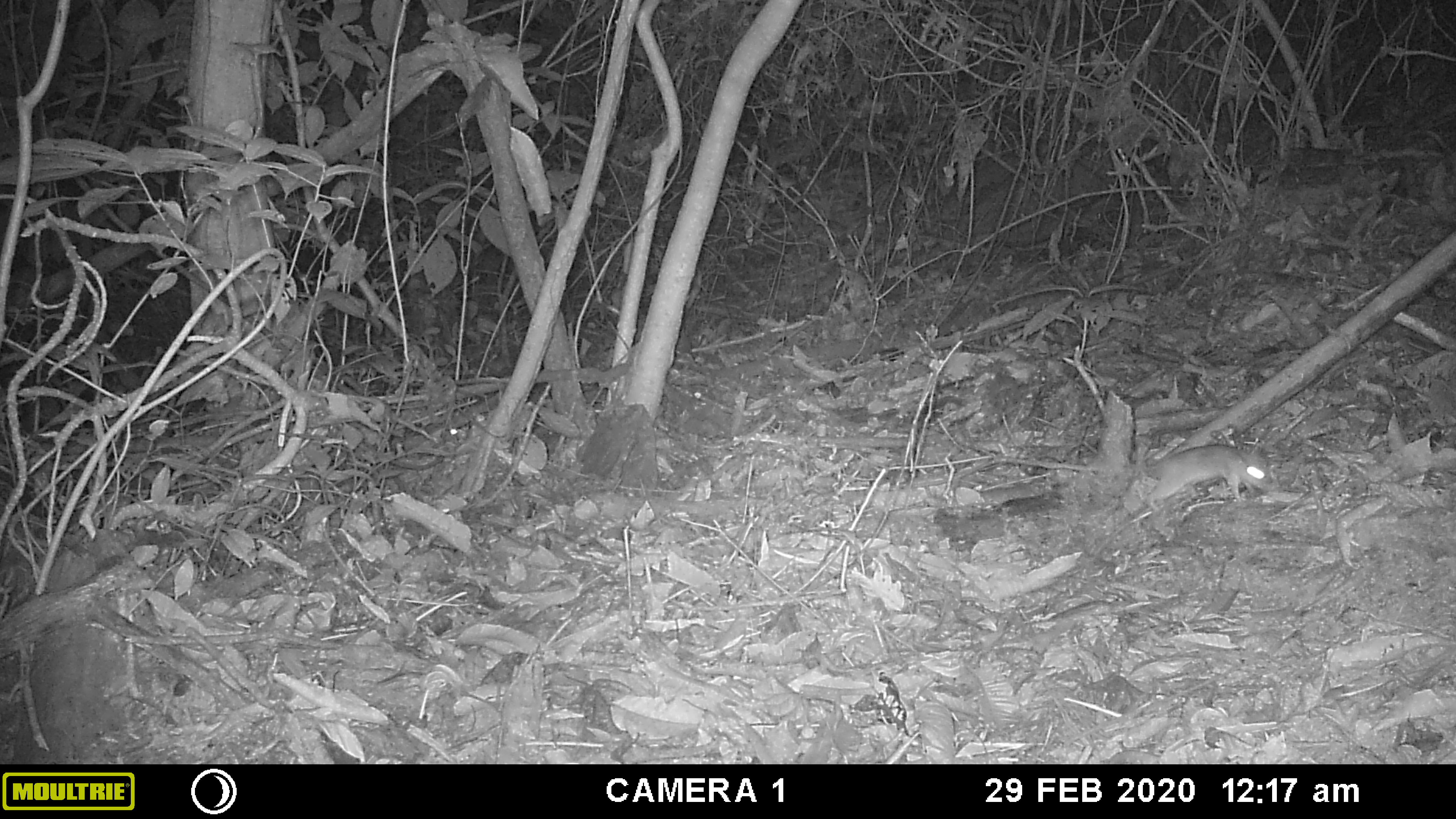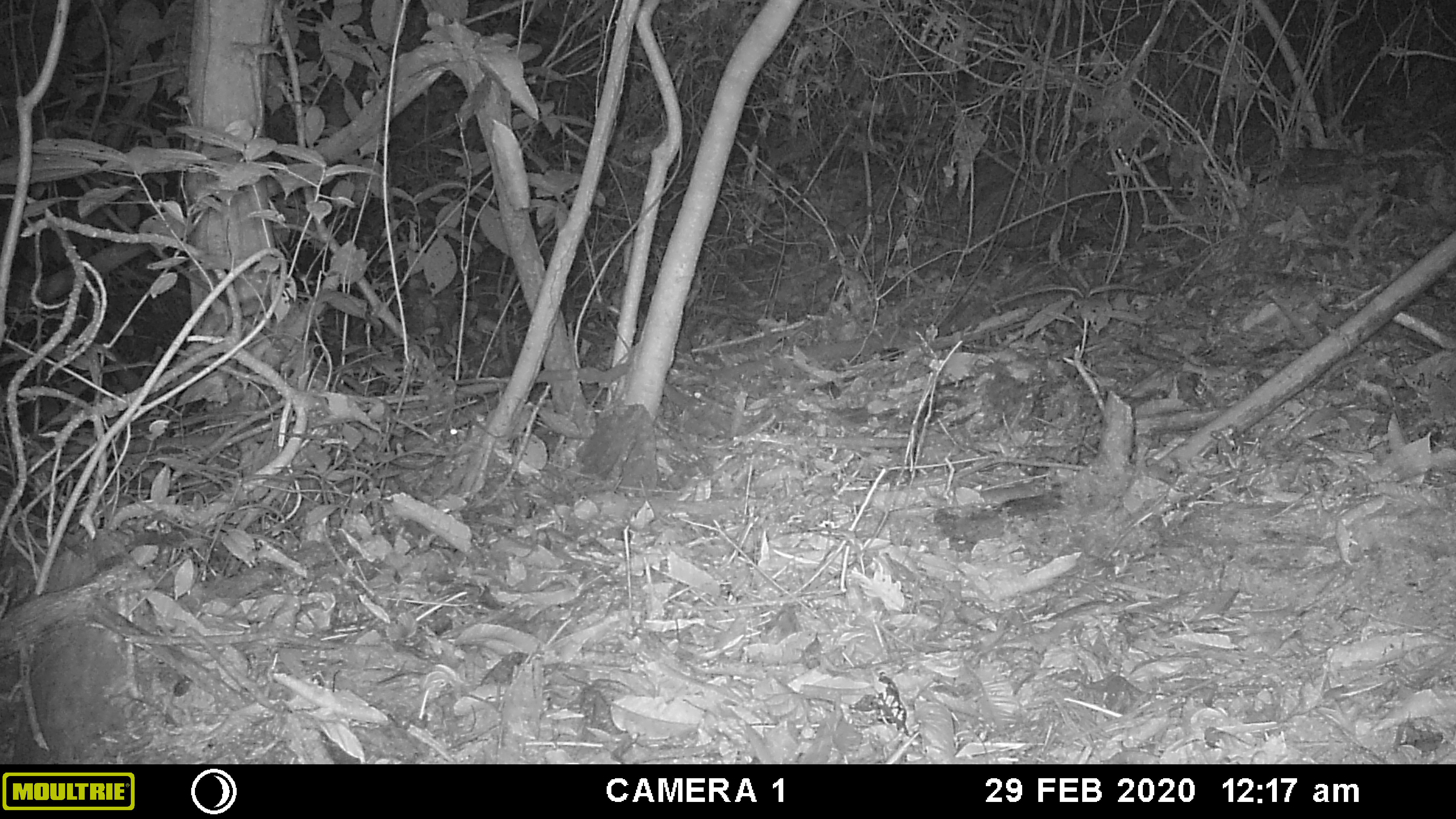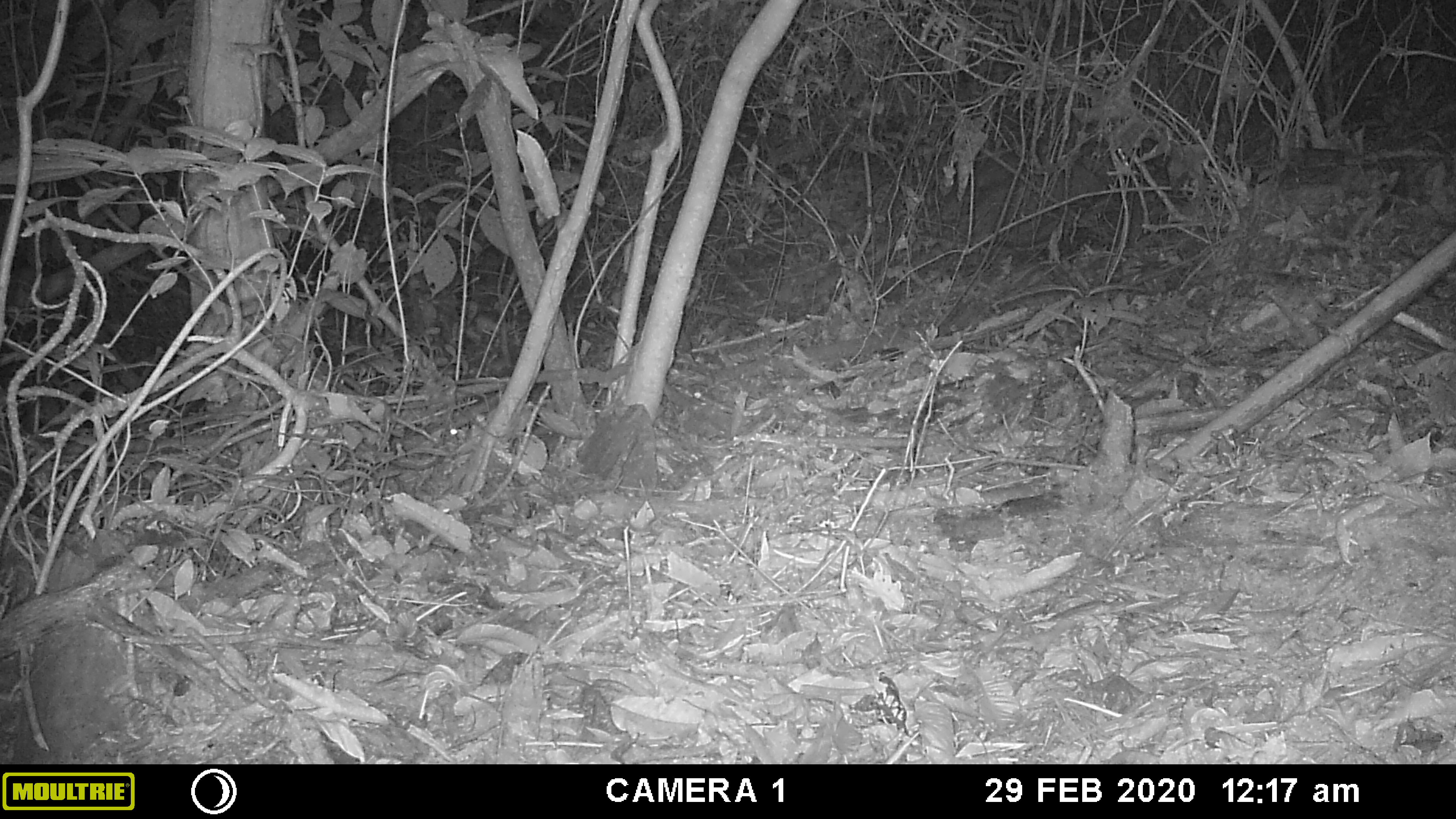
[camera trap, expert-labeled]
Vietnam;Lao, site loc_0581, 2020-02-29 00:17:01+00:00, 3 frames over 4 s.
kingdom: Animalia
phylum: Chordata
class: Mammalia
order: Rodentia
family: Muridae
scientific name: Muridae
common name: old-world mice and rats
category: unidentified murid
Unidentified murid (old-world mice and rats) (Muridae). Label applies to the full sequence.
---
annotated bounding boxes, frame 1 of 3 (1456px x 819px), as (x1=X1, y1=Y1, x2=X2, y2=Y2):
unidentified murid: (x1=1052, y1=444, x2=1278, y2=513)